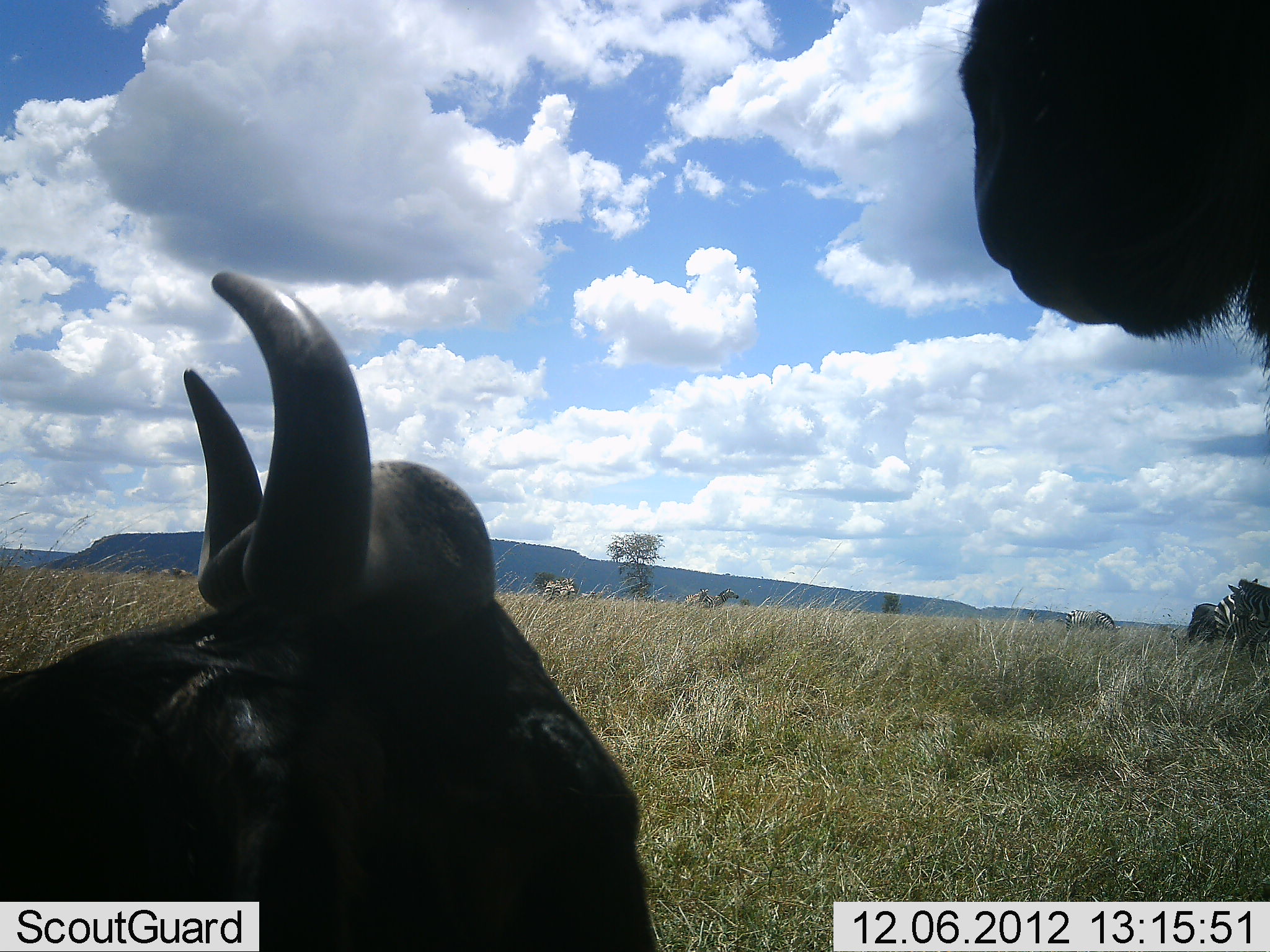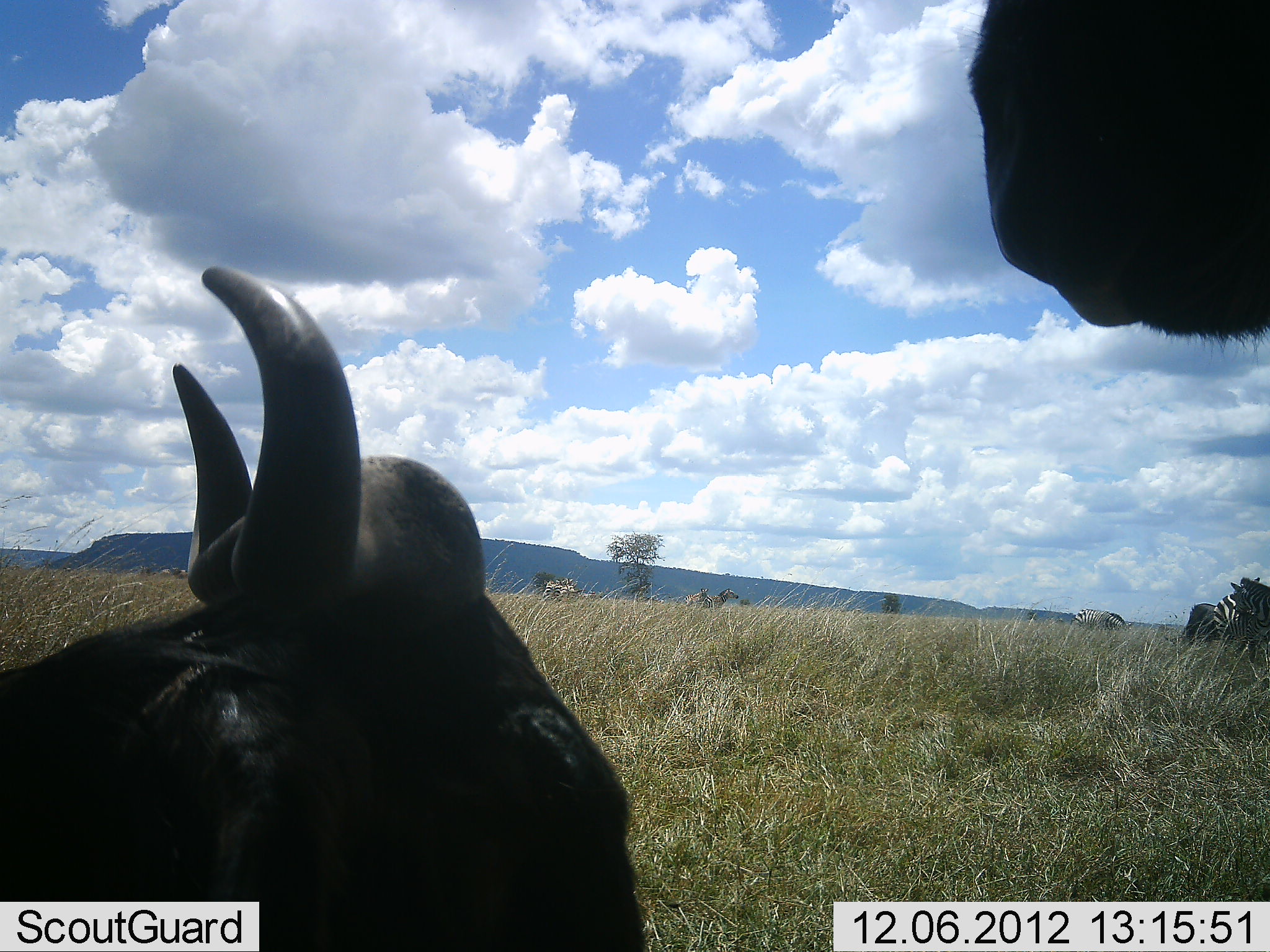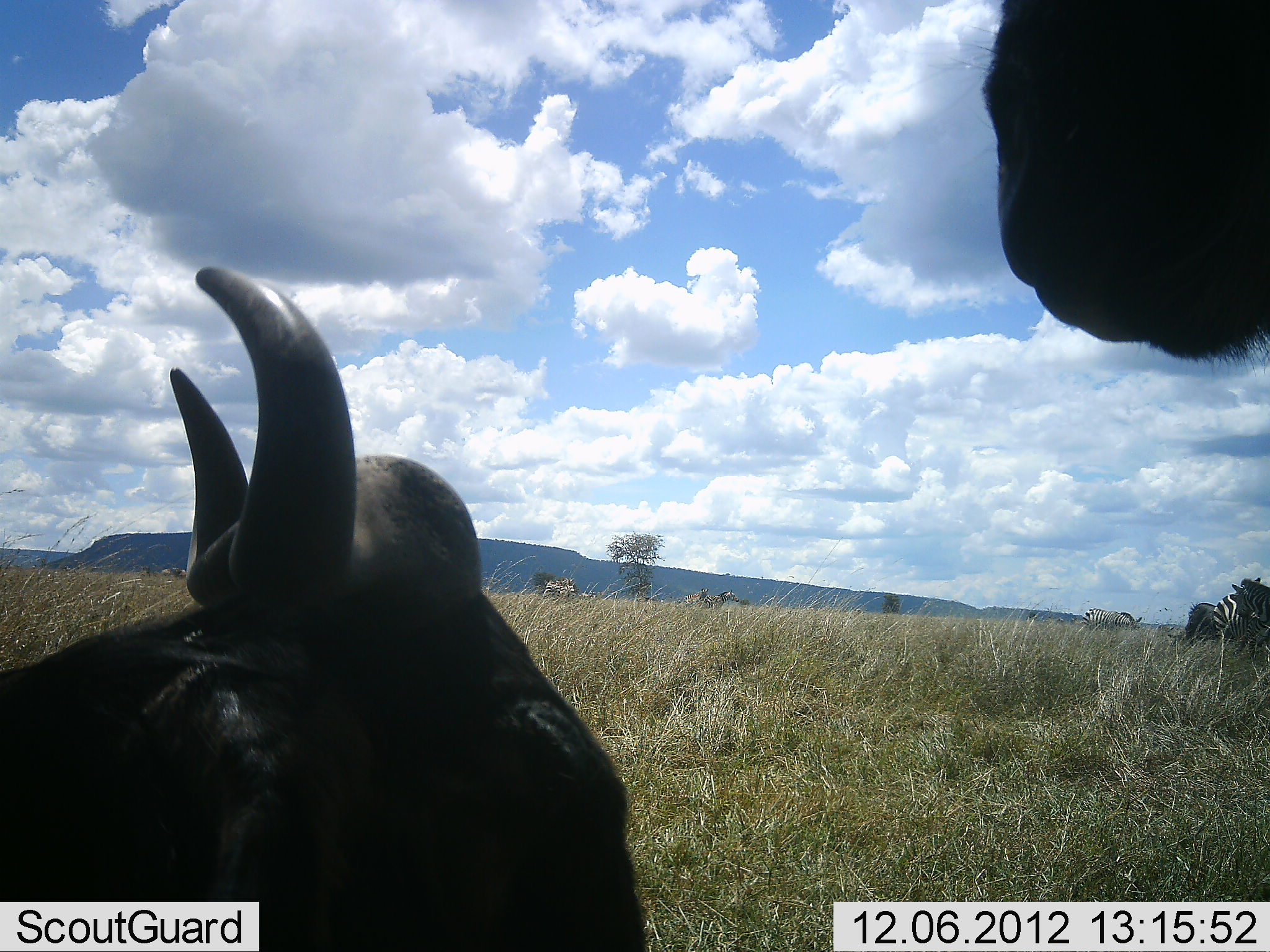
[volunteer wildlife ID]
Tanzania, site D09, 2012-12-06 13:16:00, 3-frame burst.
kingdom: Animalia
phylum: Chordata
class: Mammalia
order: Artiodactyla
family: Bovidae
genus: Connochaetes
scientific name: Connochaetes taurinus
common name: blue wildebeest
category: wildebeest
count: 2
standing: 63%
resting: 89%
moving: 0%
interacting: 5%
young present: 0%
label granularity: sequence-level